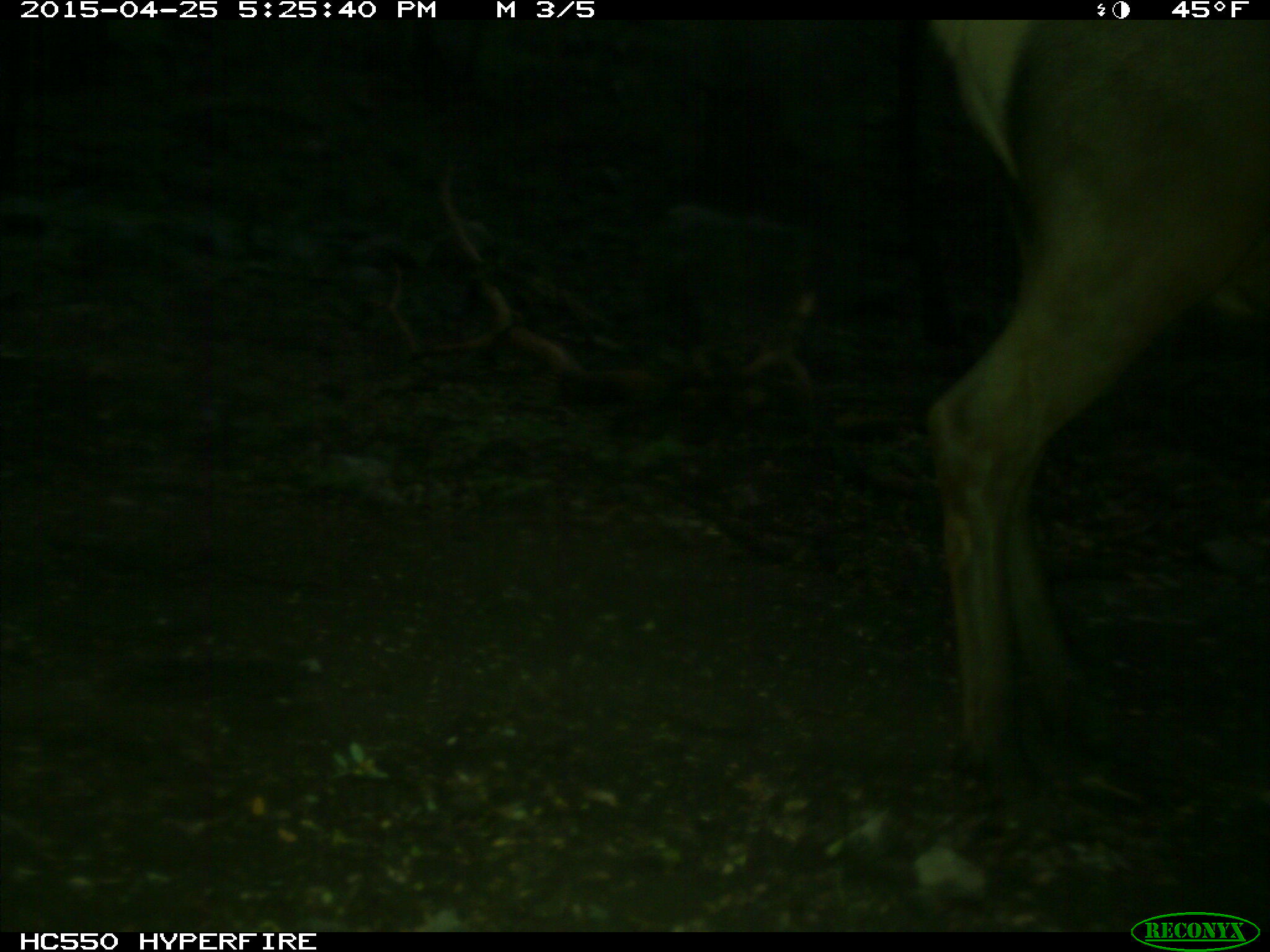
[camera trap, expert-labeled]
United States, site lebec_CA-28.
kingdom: Animalia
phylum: Chordata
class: Mammalia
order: Artiodactyla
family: Cervidae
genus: Cervus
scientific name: Cervus canadensis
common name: elk